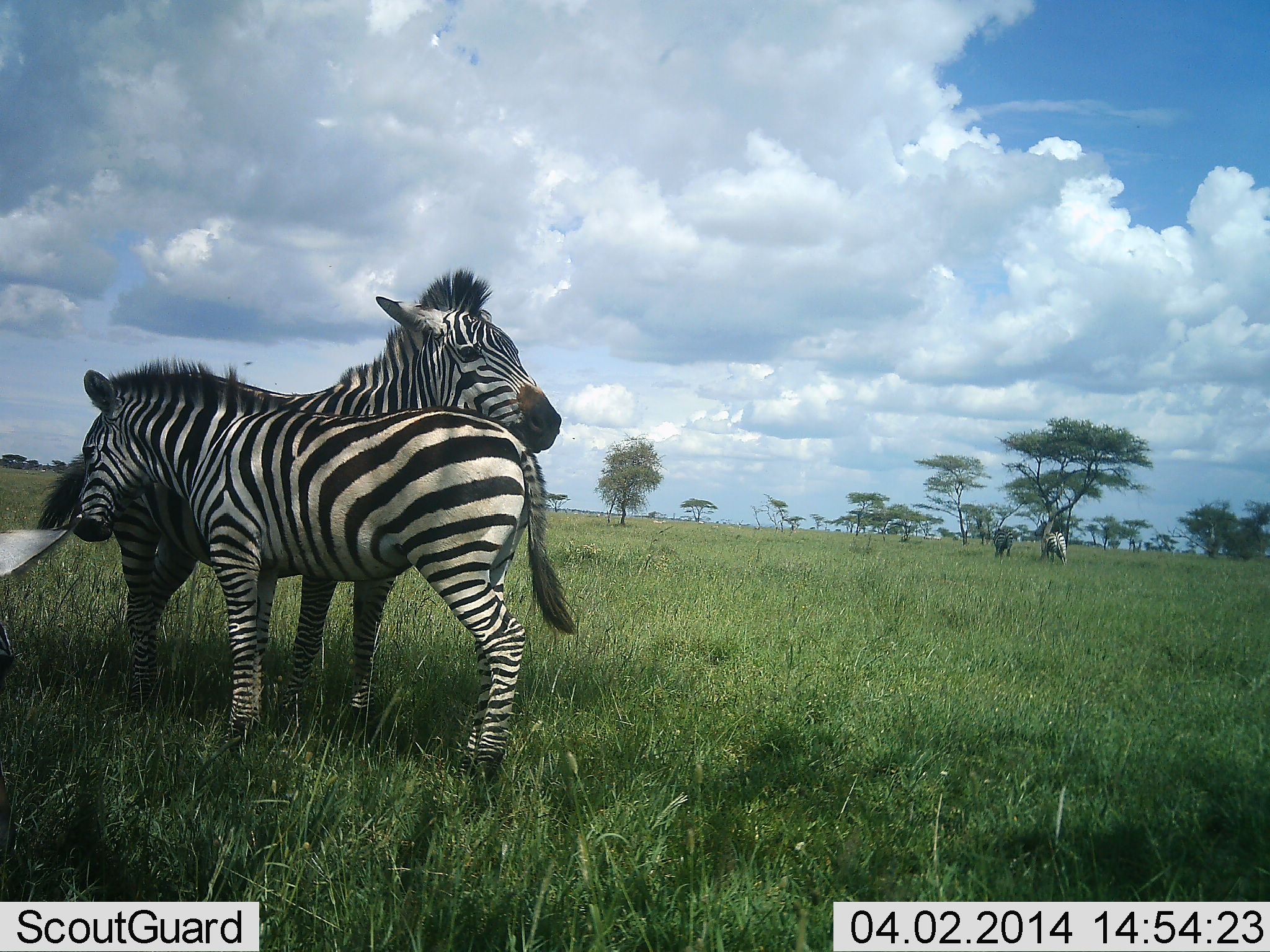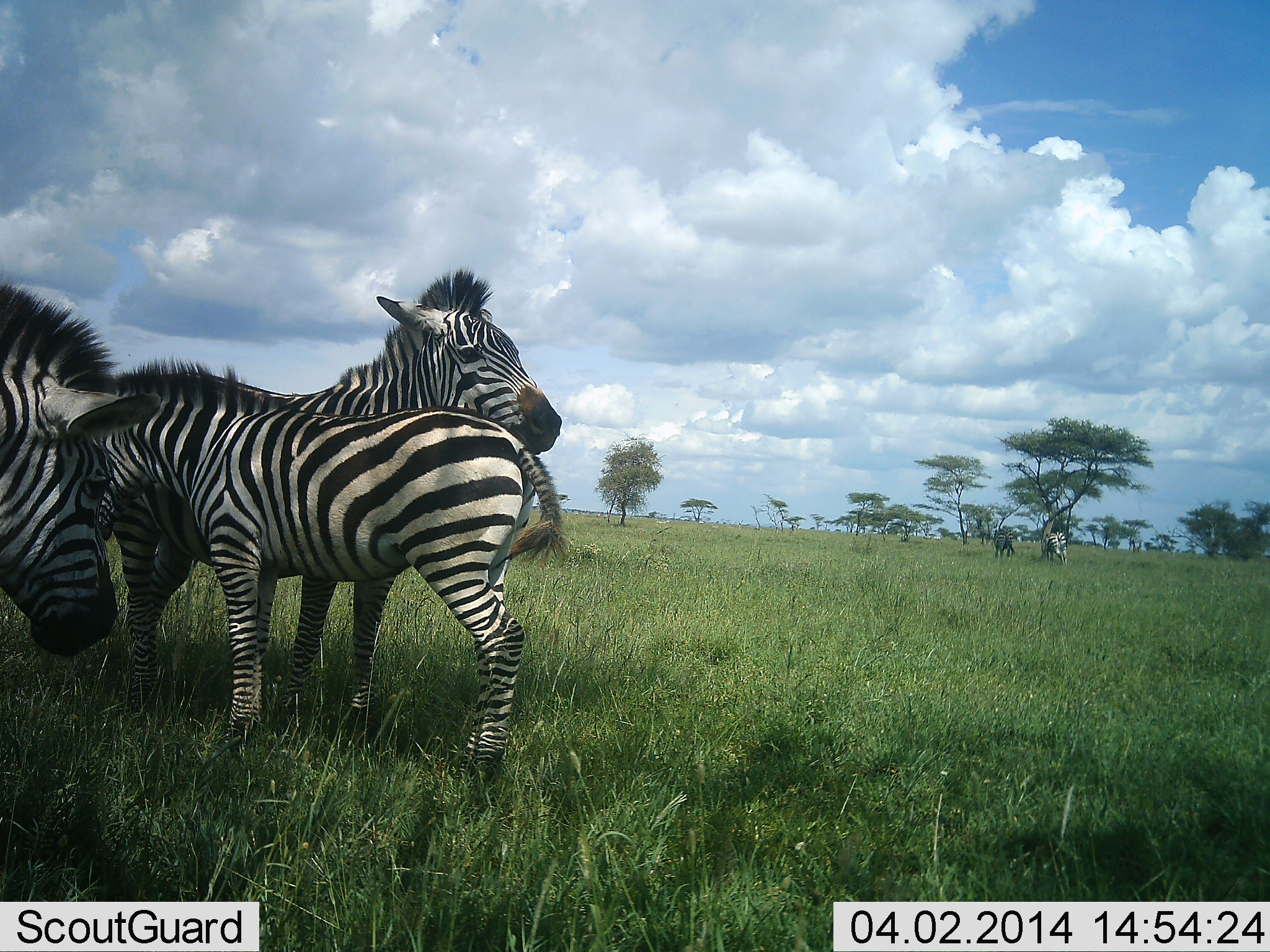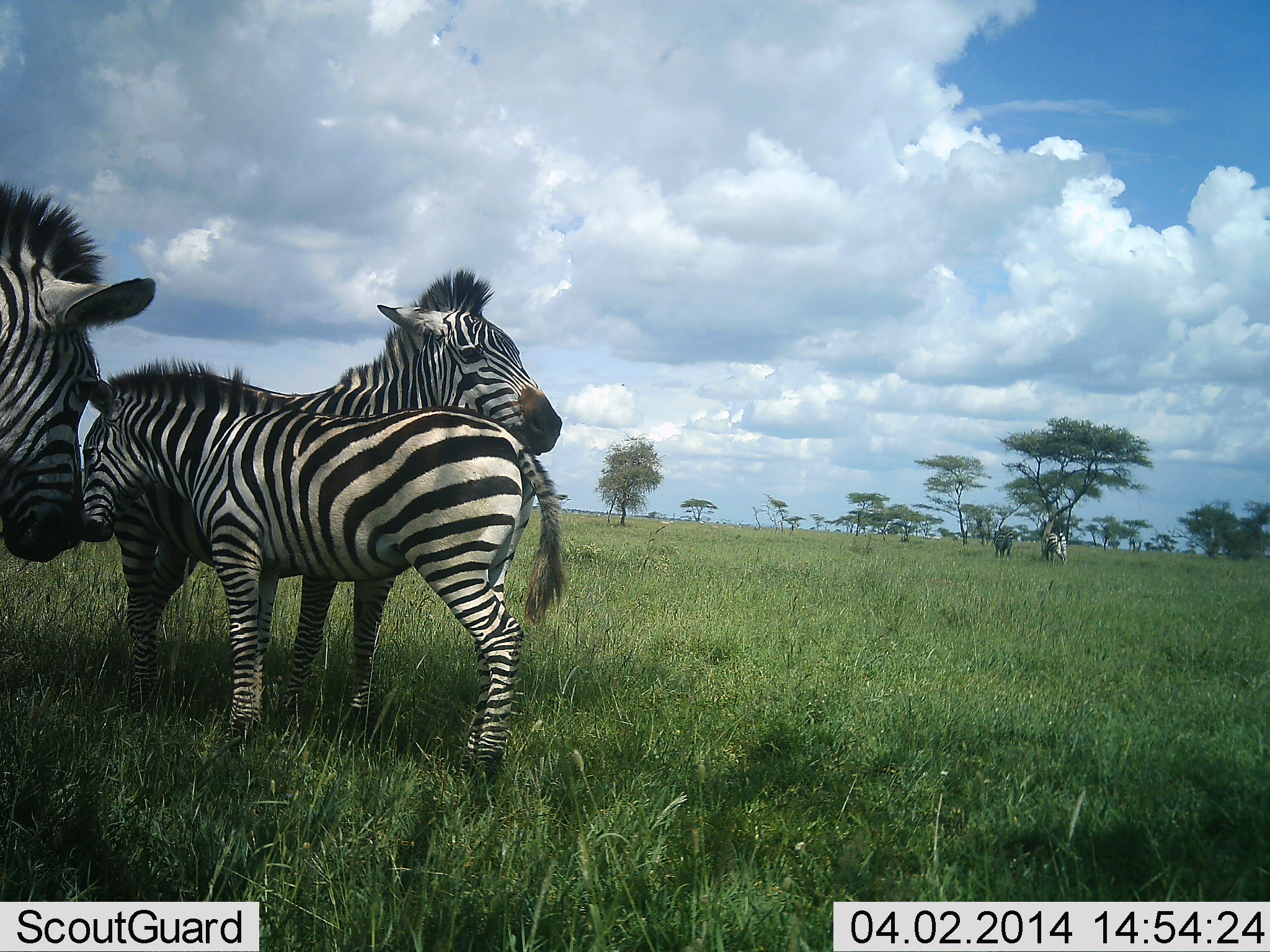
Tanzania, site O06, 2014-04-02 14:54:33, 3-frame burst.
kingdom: Animalia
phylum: Chordata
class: Mammalia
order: Perissodactyla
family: Equidae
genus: Equus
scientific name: Equus quagga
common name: plains zebra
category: zebra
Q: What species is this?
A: Zebra (plains zebra) (Equus quagga).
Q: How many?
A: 3.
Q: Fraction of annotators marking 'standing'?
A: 70%.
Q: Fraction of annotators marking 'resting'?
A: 0%.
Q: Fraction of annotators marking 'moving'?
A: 0%.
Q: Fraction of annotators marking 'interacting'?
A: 50%.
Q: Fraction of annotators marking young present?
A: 20%.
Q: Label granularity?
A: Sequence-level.